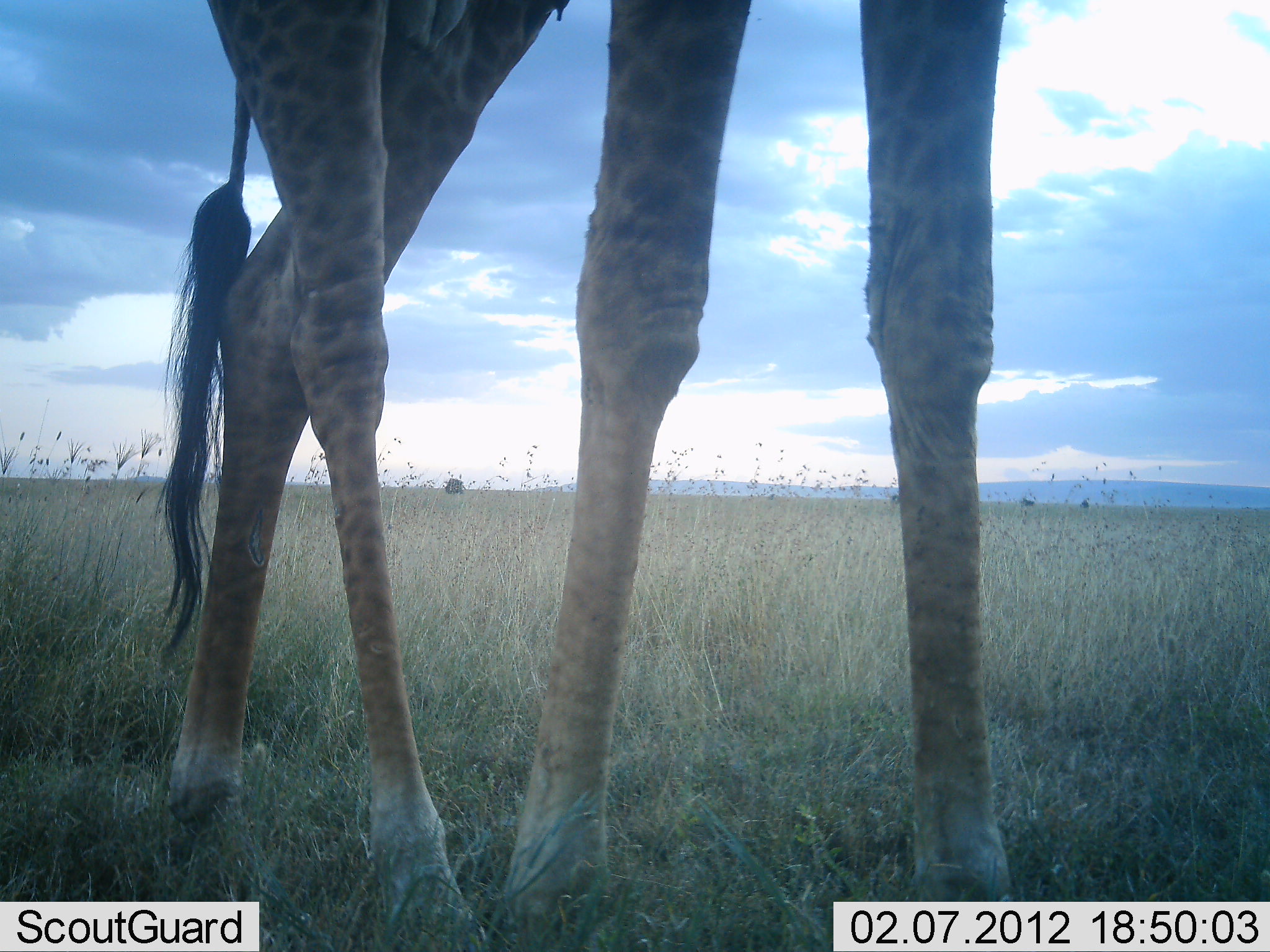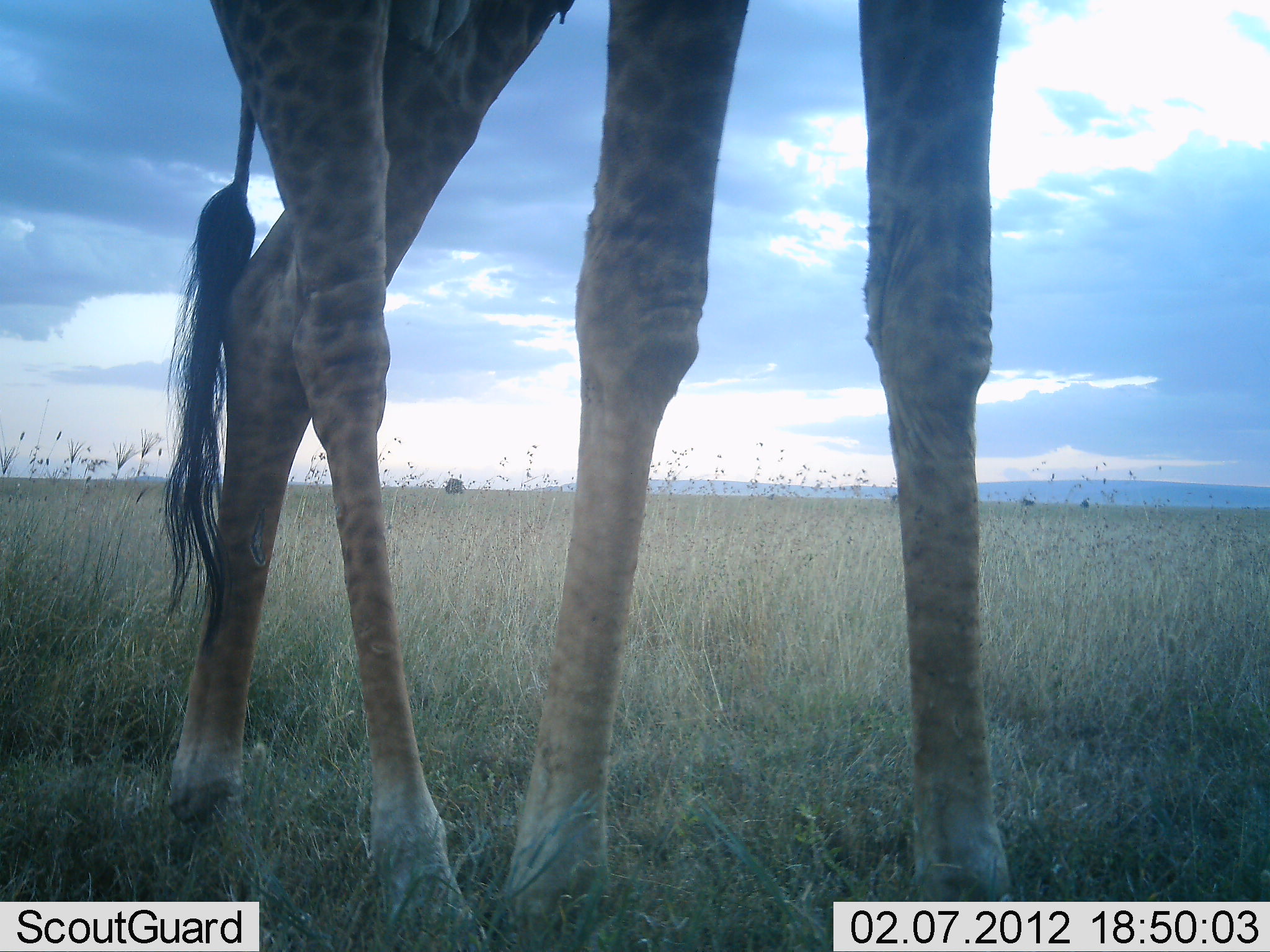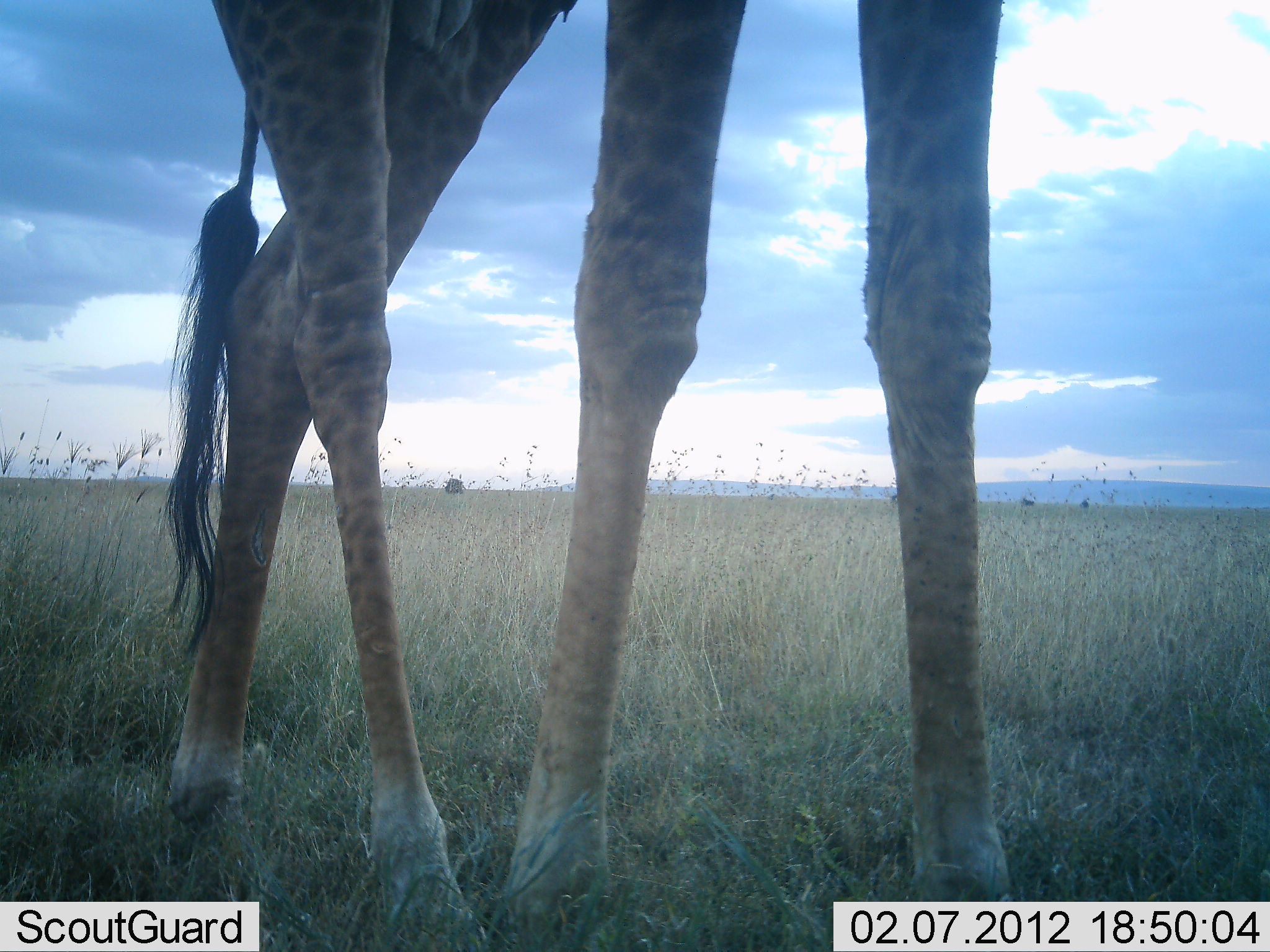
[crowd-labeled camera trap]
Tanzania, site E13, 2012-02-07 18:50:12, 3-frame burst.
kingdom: Animalia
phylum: Chordata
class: Mammalia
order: Artiodactyla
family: Giraffidae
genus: Giraffa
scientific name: Giraffa camelopardalis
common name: giraffe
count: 1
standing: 94%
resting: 0%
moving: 6%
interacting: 0%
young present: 0%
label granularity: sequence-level